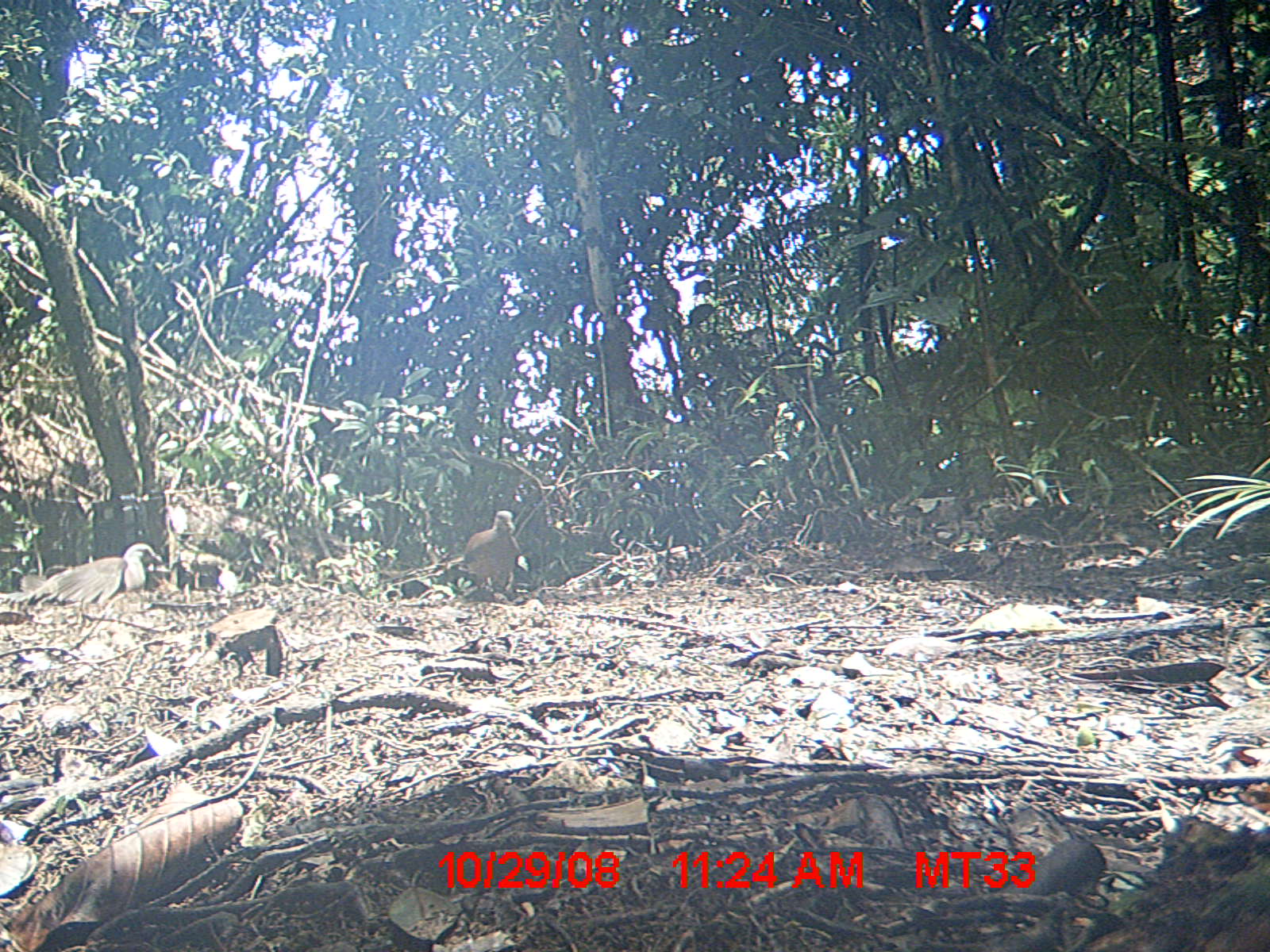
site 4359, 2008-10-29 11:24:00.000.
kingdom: Animalia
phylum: Chordata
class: Aves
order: Columbiformes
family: Columbidae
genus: Streptopelia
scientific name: Streptopelia picturata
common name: madagascar turtle-dove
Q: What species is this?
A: Streptopelia picturata (madagascar turtle-dove).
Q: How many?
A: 2.